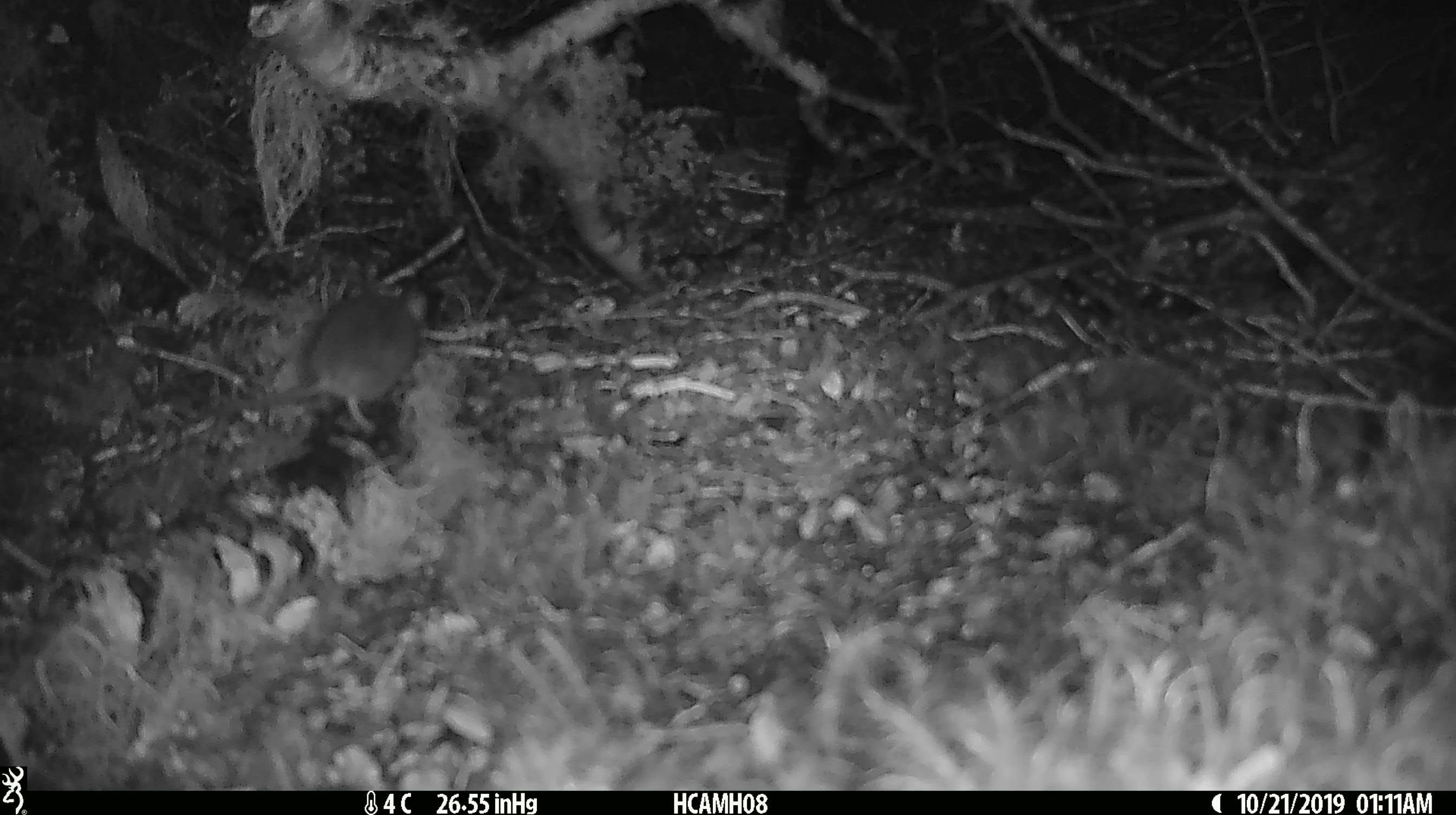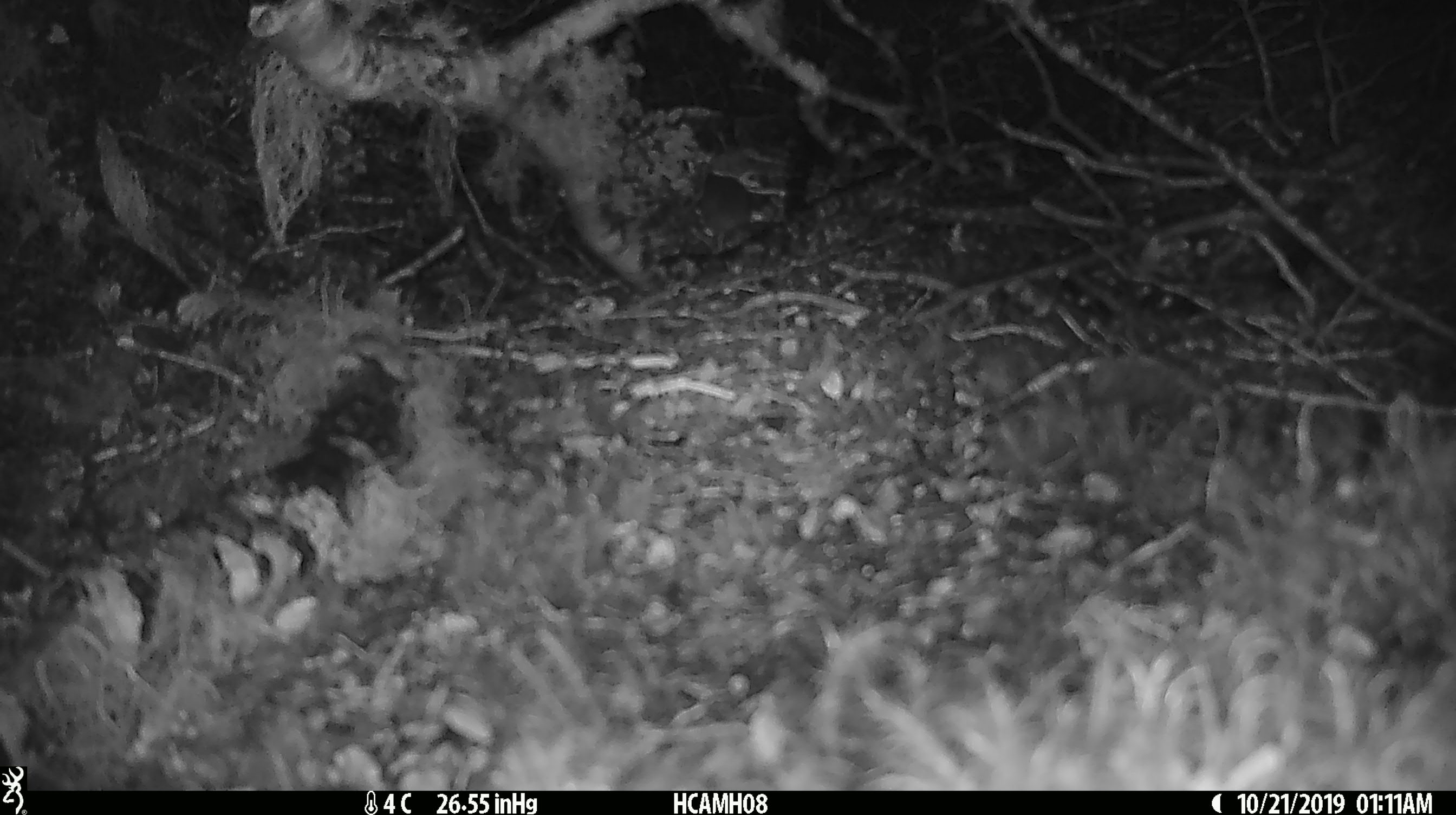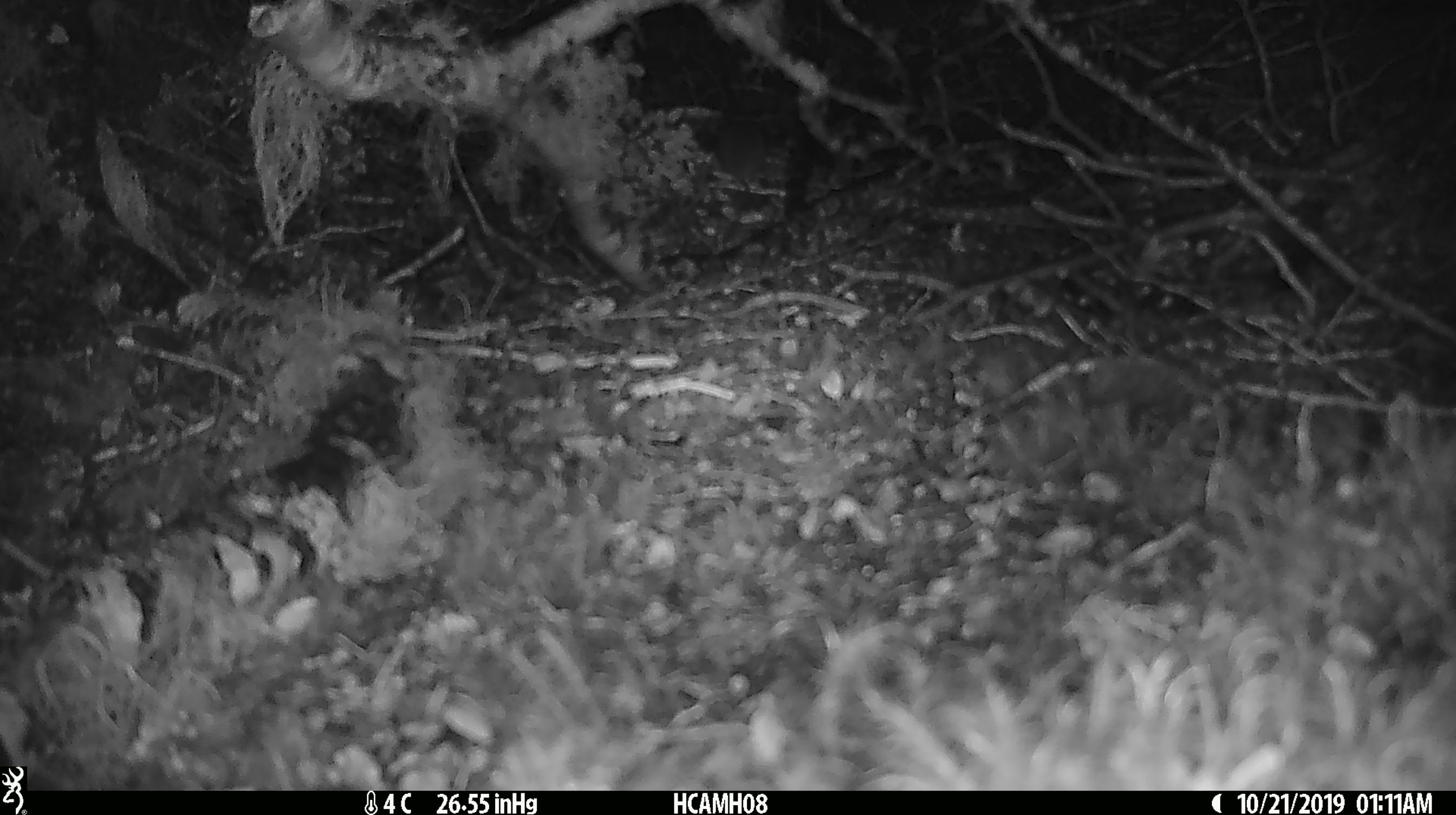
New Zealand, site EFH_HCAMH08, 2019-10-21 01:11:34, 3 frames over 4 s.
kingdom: Animalia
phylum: Chordata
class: Mammalia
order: Rodentia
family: Muridae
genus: Mus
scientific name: Mus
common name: mouse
Mouse (Mus).